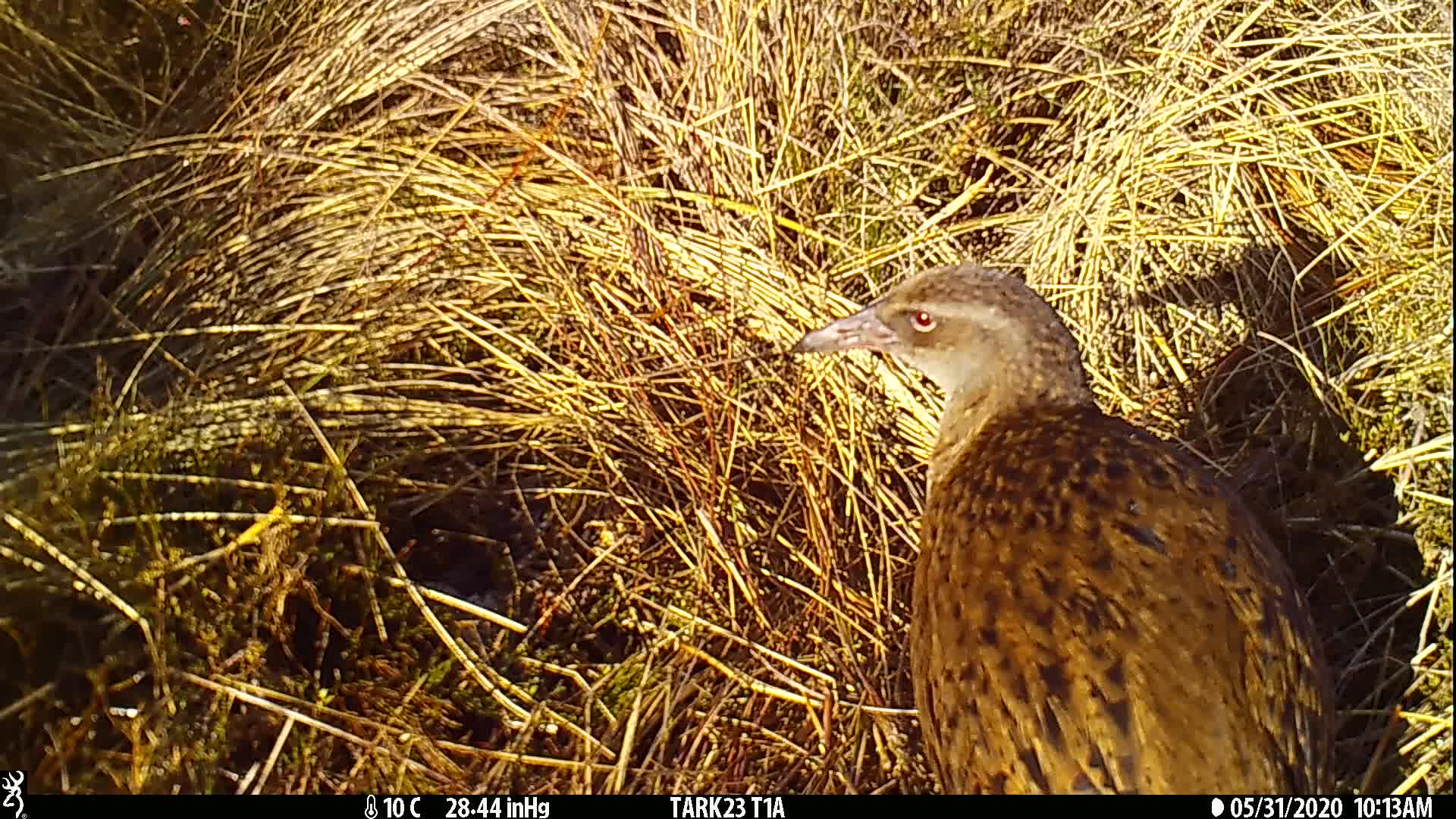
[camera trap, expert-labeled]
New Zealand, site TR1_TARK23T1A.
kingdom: Animalia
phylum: Chordata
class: Aves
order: Gruiformes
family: Rallidae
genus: Gallirallus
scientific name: Gallirallus australis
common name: weka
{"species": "weka (Gallirallus australis)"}